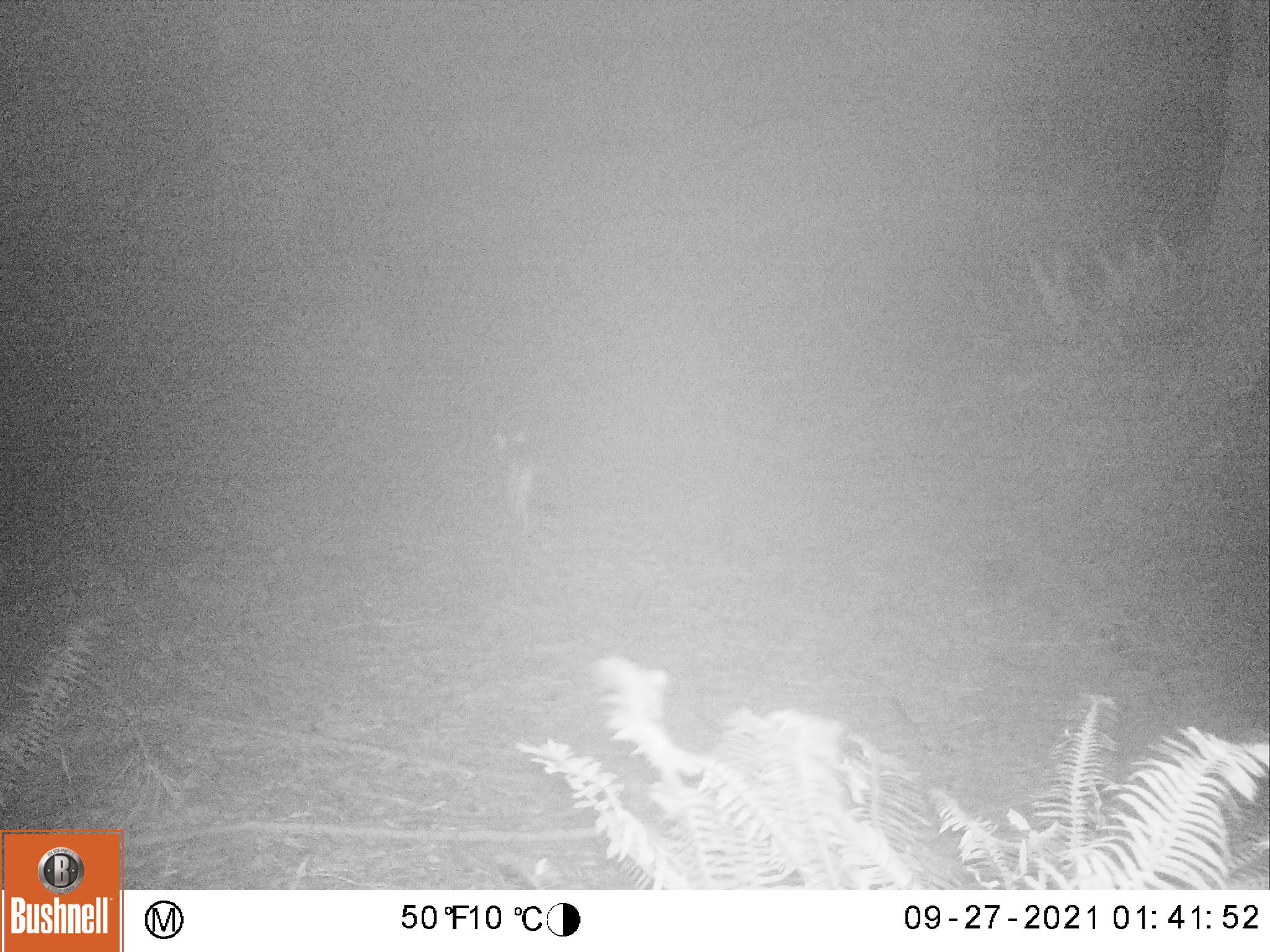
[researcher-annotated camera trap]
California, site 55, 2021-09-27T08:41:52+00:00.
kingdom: Animalia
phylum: Chordata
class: Mammalia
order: Carnivora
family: Canidae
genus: Canis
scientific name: Canis latrans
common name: coyote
Coyote (Canis latrans).